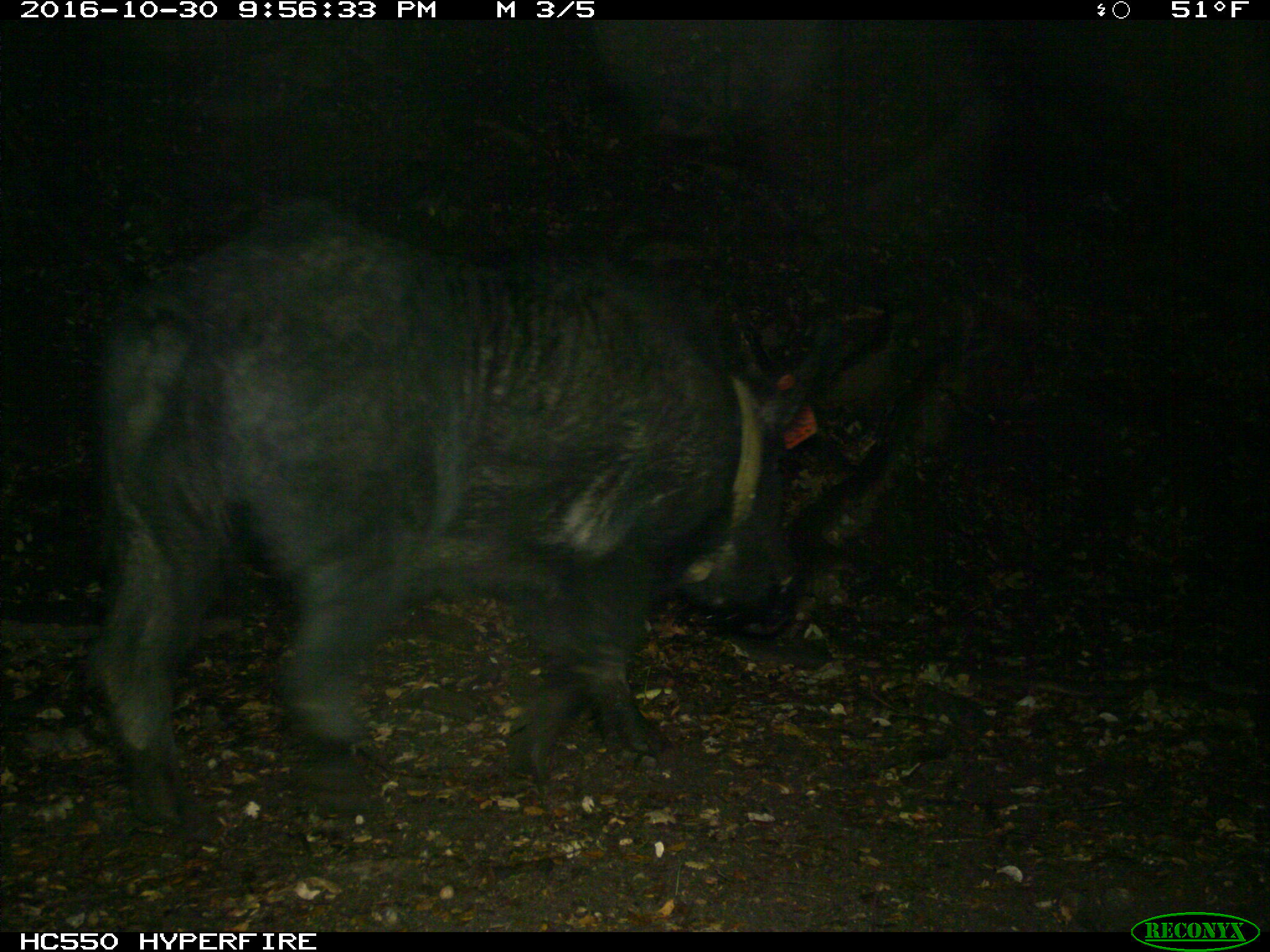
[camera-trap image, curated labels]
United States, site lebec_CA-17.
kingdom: Animalia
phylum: Chordata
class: Mammalia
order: Artiodactyla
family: Suidae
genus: Sus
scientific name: Sus scrofa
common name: wild boar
Sus scrofa (wild boar).